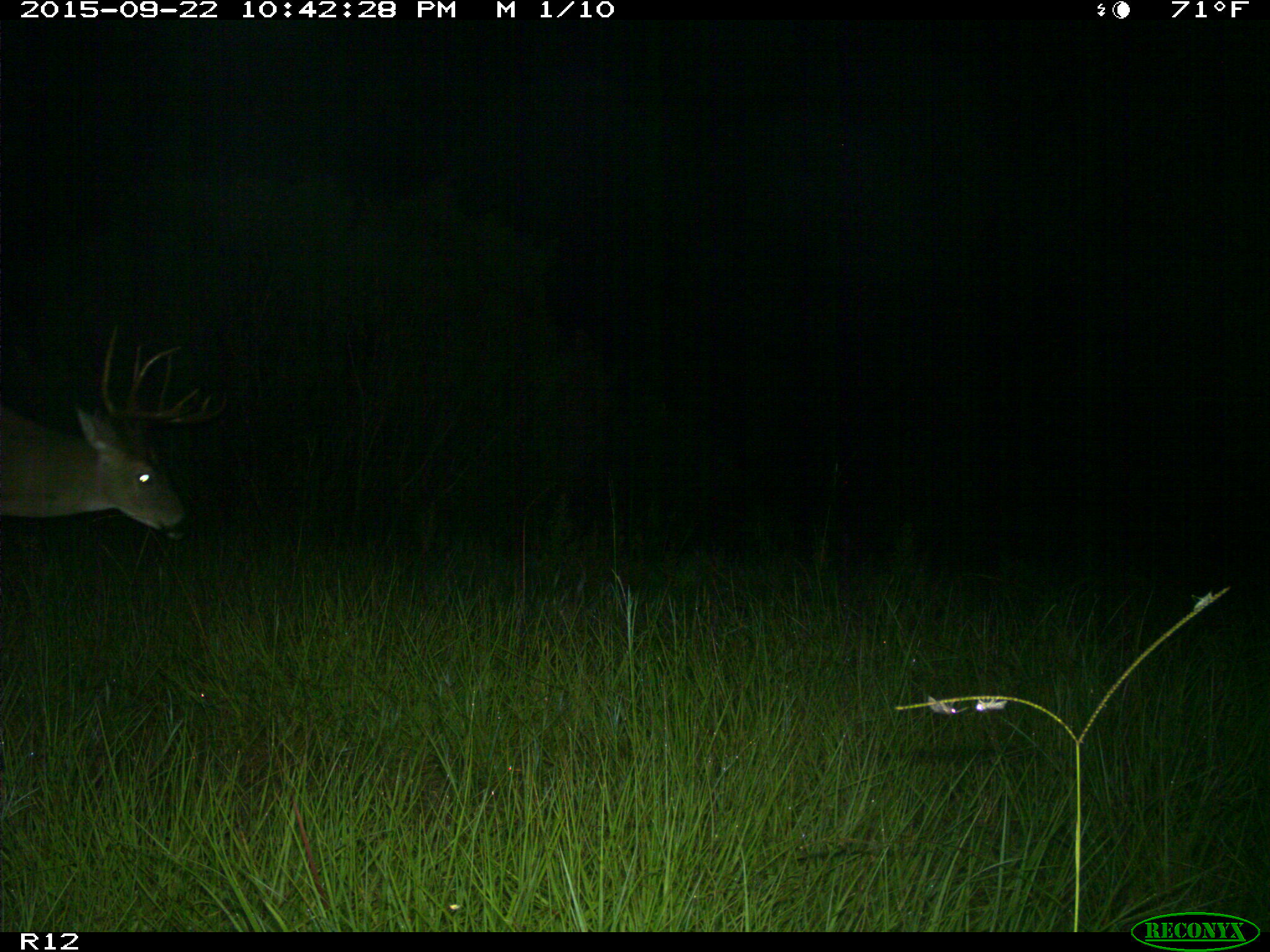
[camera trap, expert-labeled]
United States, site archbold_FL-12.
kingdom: Animalia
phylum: Chordata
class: Mammalia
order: Artiodactyla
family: Cervidae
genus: Odocoileus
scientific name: Odocoileus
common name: deer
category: unidentified deer